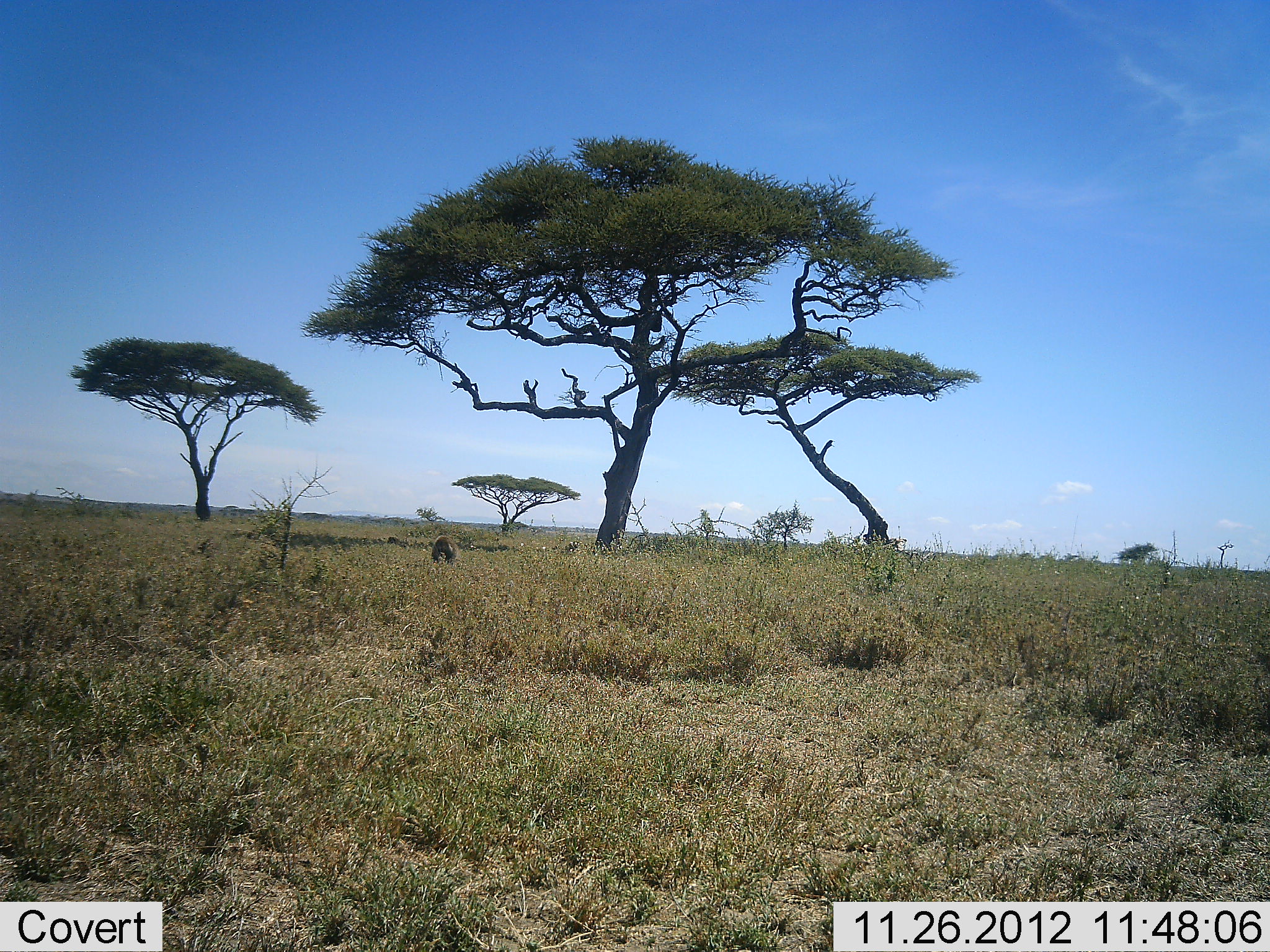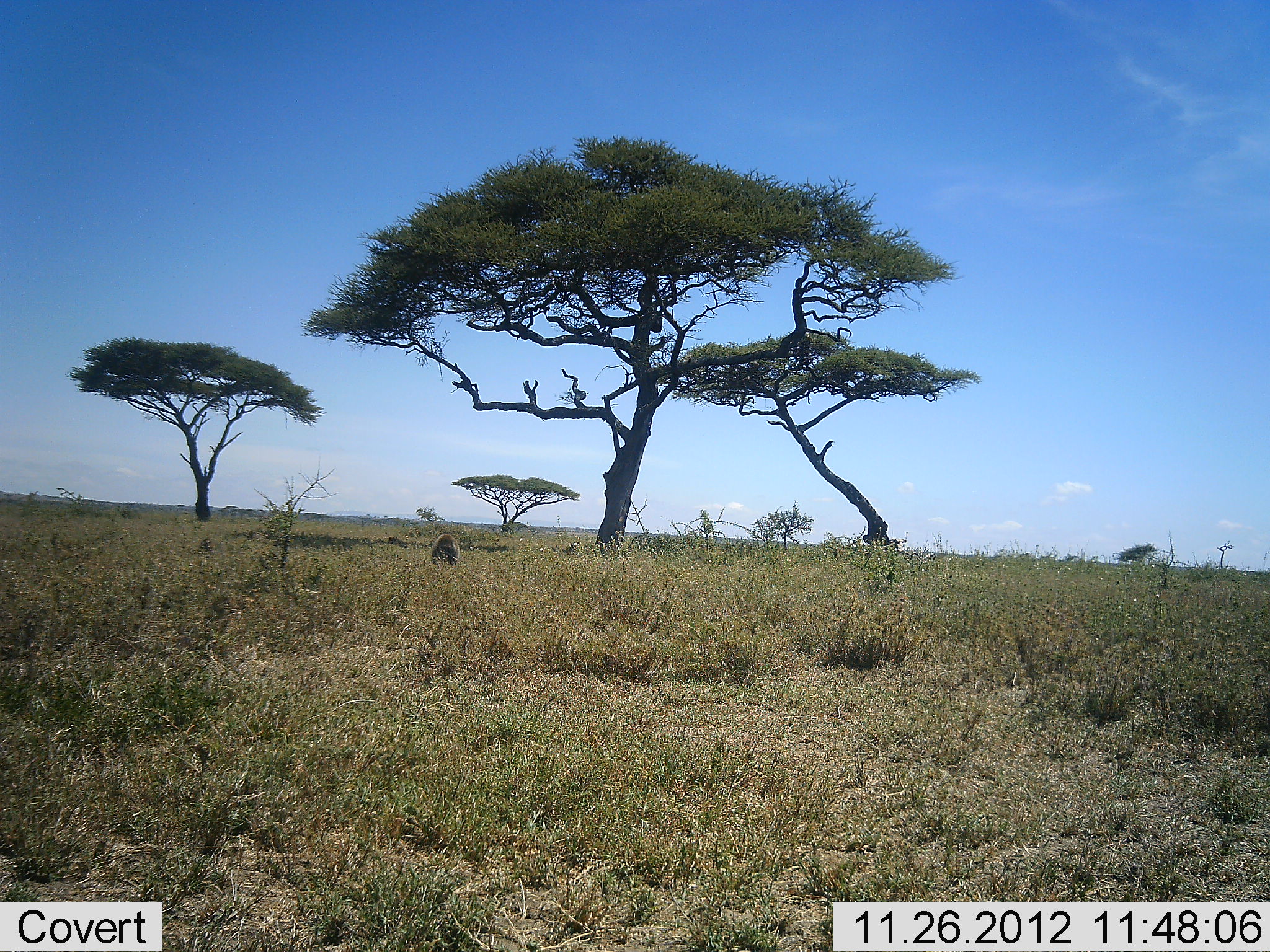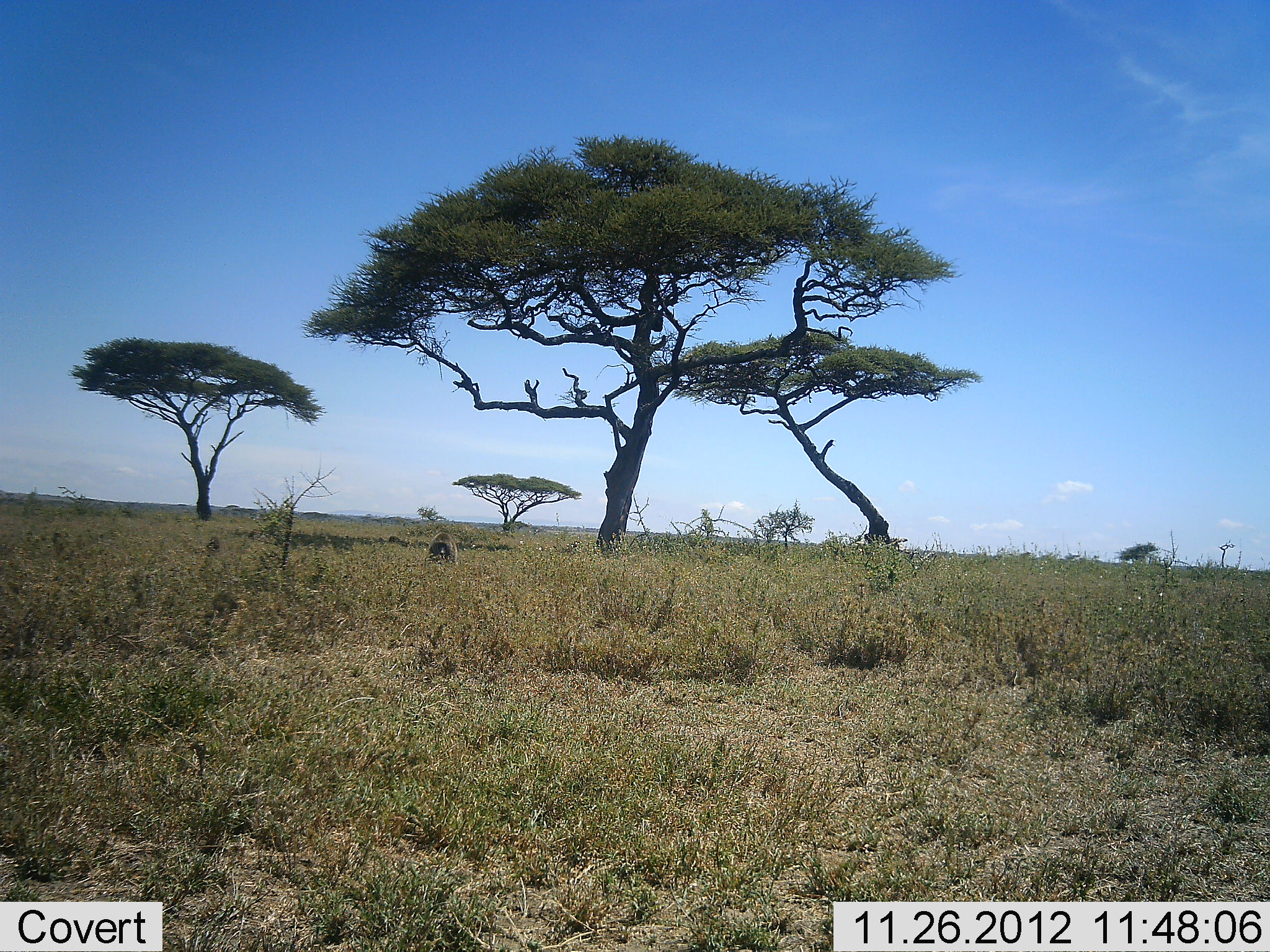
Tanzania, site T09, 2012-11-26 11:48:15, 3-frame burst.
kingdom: Animalia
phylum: Chordata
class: Mammalia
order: Primates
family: Cercopithecidae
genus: Papio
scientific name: Papio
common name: baboon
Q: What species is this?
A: Baboon (Papio).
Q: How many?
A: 1.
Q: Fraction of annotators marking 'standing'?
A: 10%.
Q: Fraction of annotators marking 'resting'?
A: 60%.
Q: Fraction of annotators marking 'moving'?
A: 30%.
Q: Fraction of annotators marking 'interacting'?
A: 0%.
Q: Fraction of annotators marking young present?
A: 0%.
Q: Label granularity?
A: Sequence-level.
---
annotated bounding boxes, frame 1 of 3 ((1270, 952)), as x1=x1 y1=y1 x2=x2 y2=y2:
animal: x1=431 y1=534 x2=458 y2=565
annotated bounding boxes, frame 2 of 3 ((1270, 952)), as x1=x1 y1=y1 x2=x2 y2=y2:
animal: x1=430 y1=533 x2=461 y2=566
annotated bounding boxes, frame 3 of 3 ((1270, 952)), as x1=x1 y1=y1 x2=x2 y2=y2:
animal: x1=427 y1=531 x2=461 y2=566